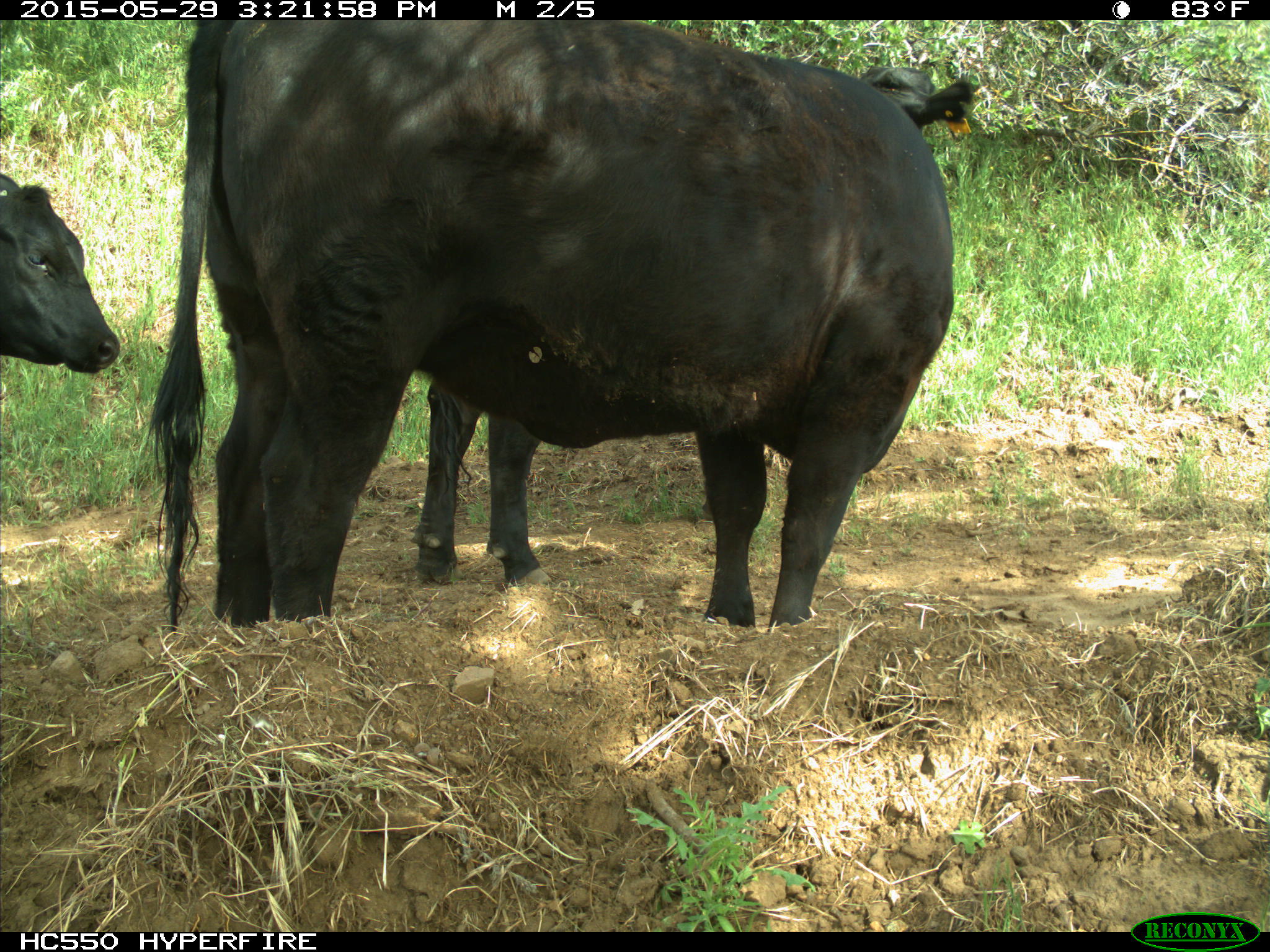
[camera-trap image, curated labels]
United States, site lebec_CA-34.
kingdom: Animalia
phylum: Chordata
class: Mammalia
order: Artiodactyla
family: Bovidae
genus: Bos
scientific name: Bos taurus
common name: domestic cow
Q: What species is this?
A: Bos taurus (domestic cow).